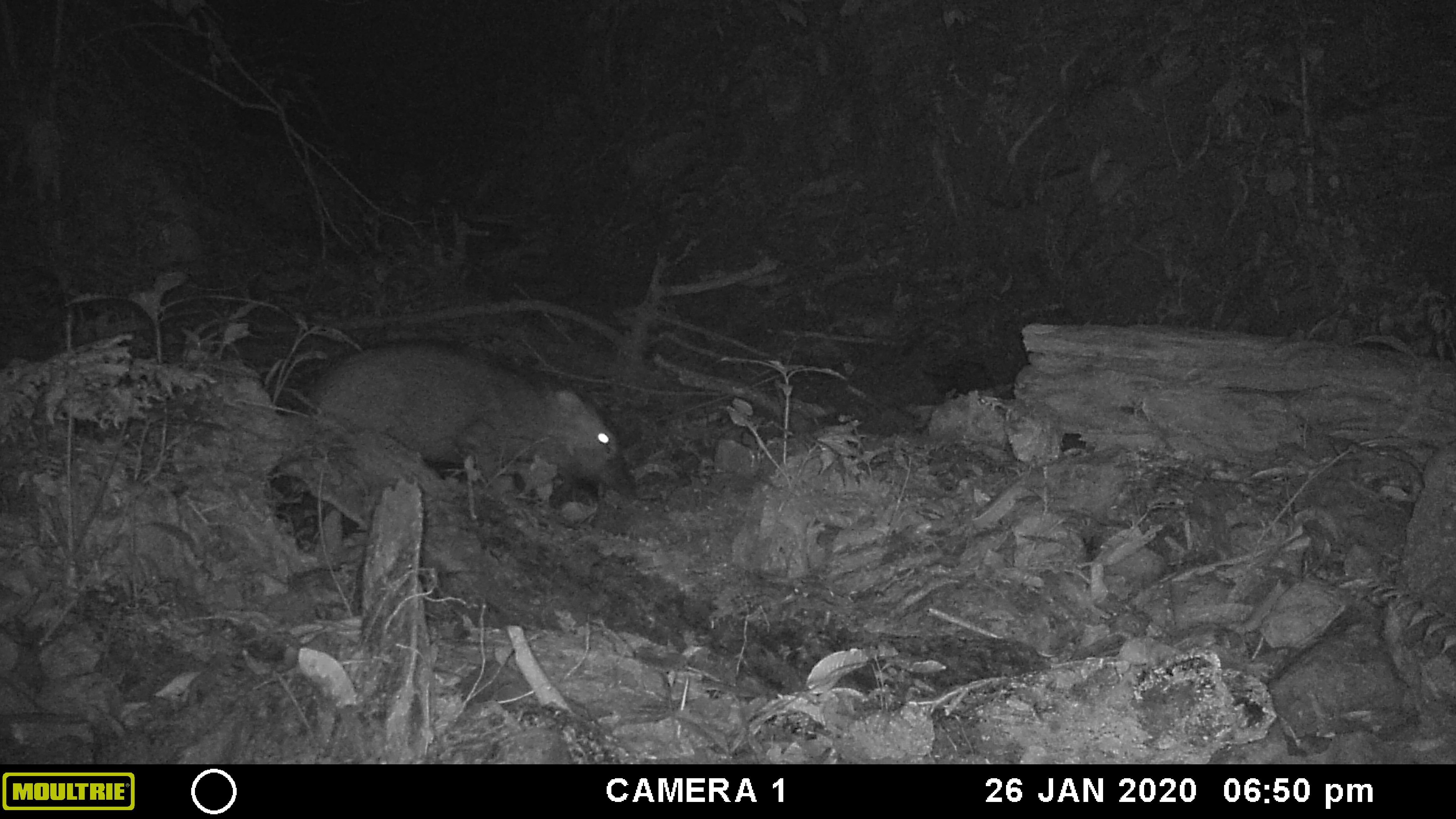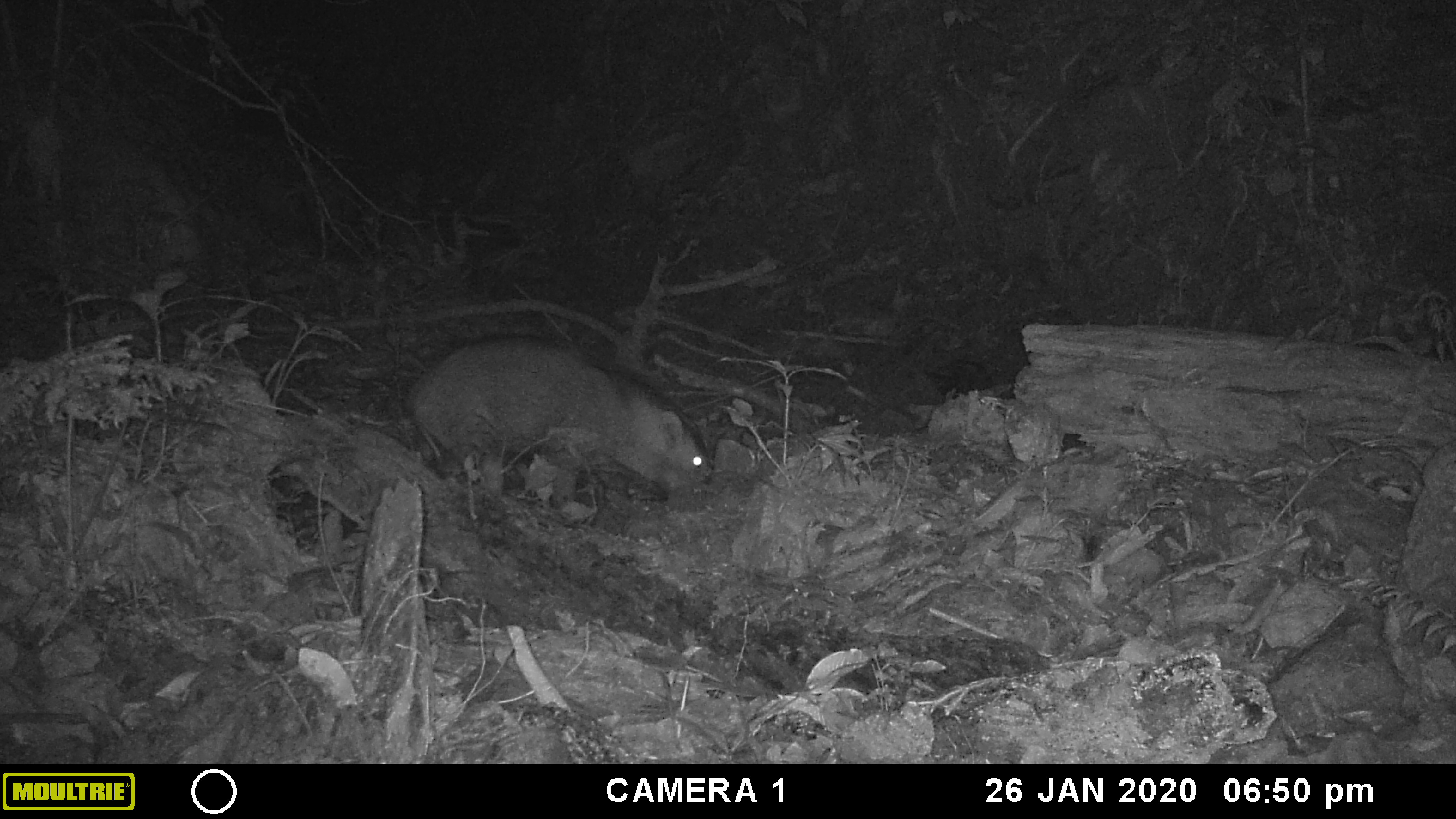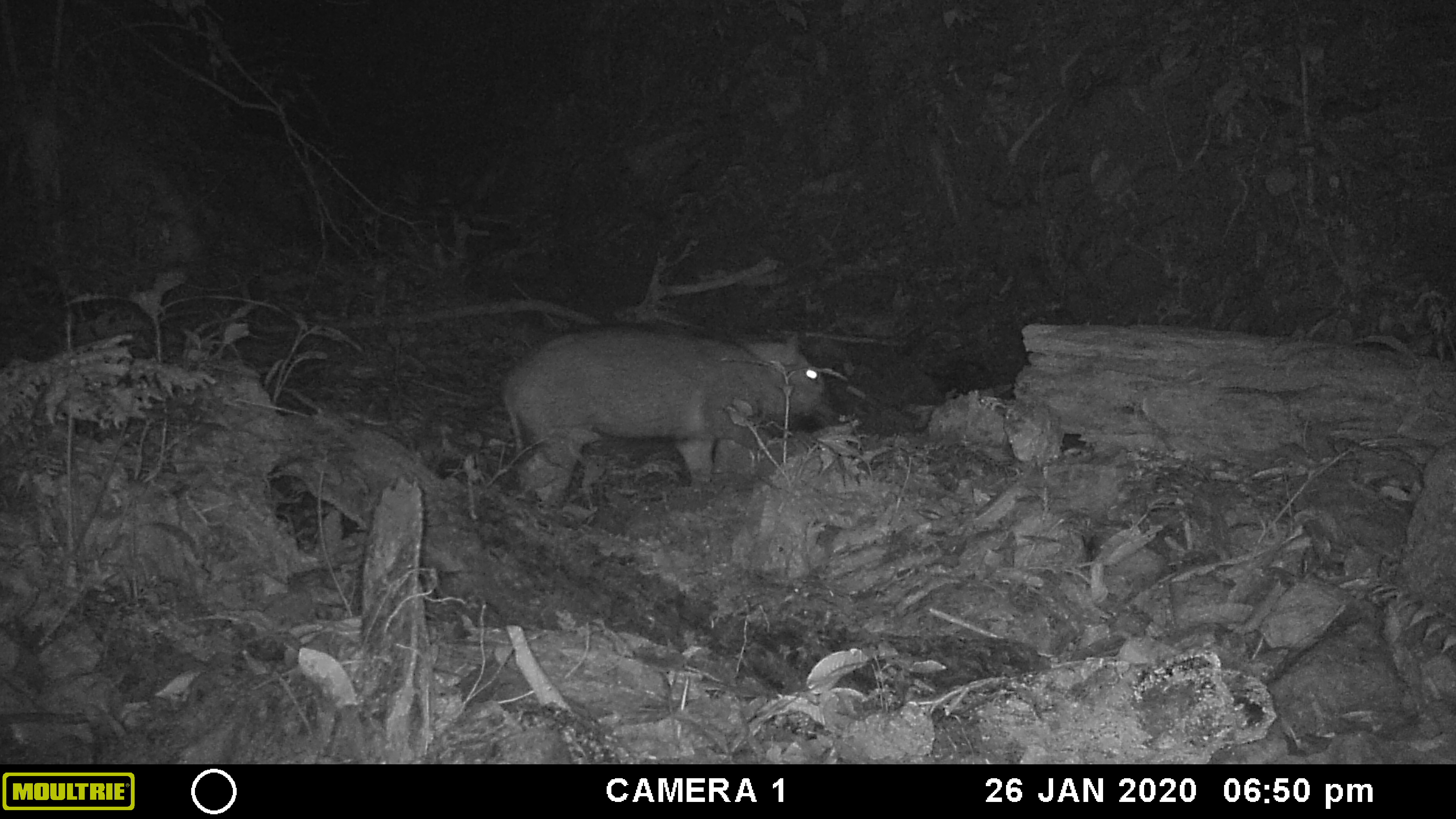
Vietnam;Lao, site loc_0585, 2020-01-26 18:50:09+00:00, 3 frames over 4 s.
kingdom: Animalia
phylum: Chordata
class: Mammalia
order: Artiodactyla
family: Suidae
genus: Sus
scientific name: Sus scrofa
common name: eurasian wild pig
Eurasian wild pig (Sus scrofa). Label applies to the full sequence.